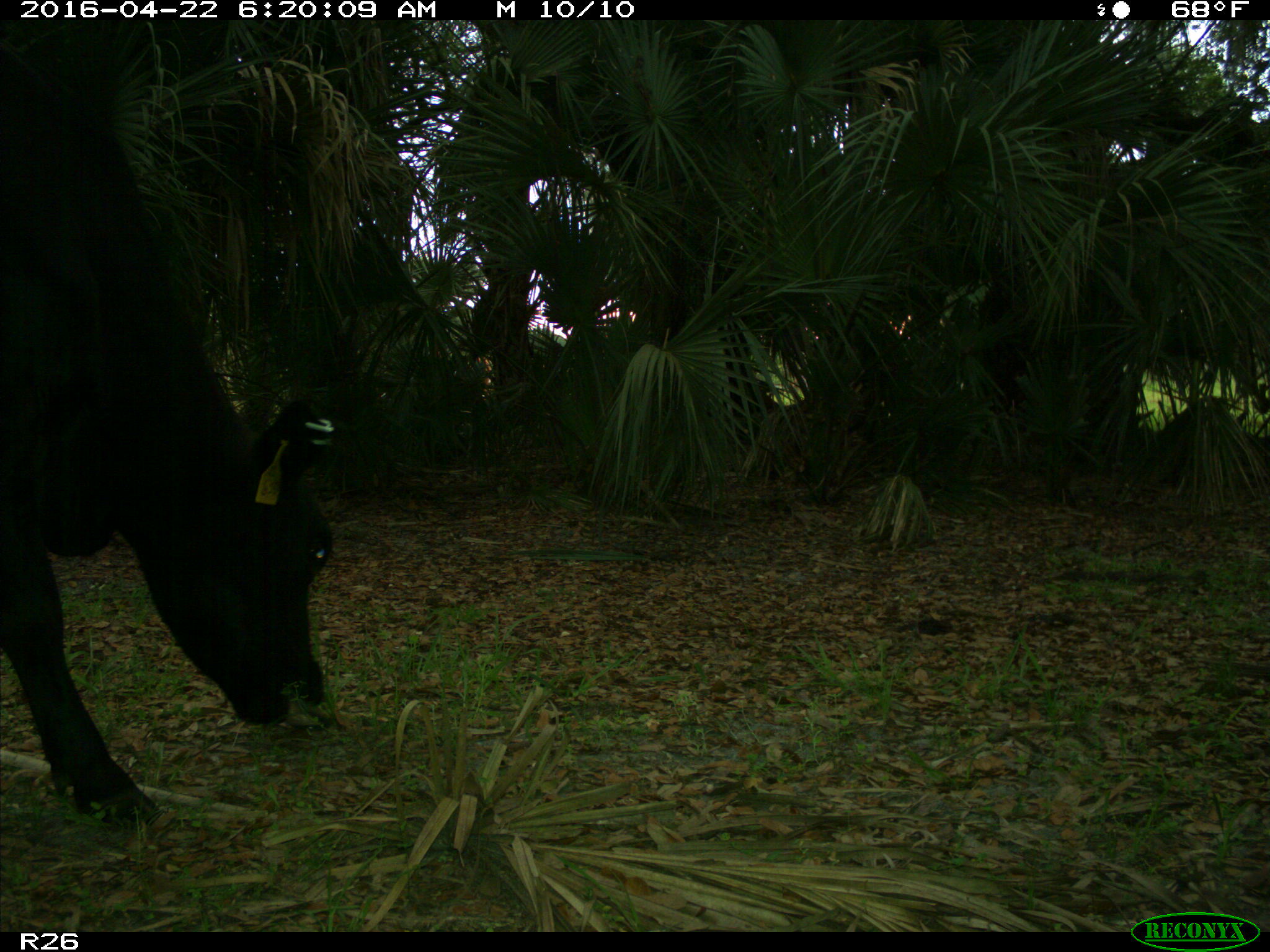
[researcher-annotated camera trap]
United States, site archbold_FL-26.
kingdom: Animalia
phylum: Chordata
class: Mammalia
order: Artiodactyla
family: Bovidae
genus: Bos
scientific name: Bos taurus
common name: domestic cow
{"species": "Bos taurus (domestic cow)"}